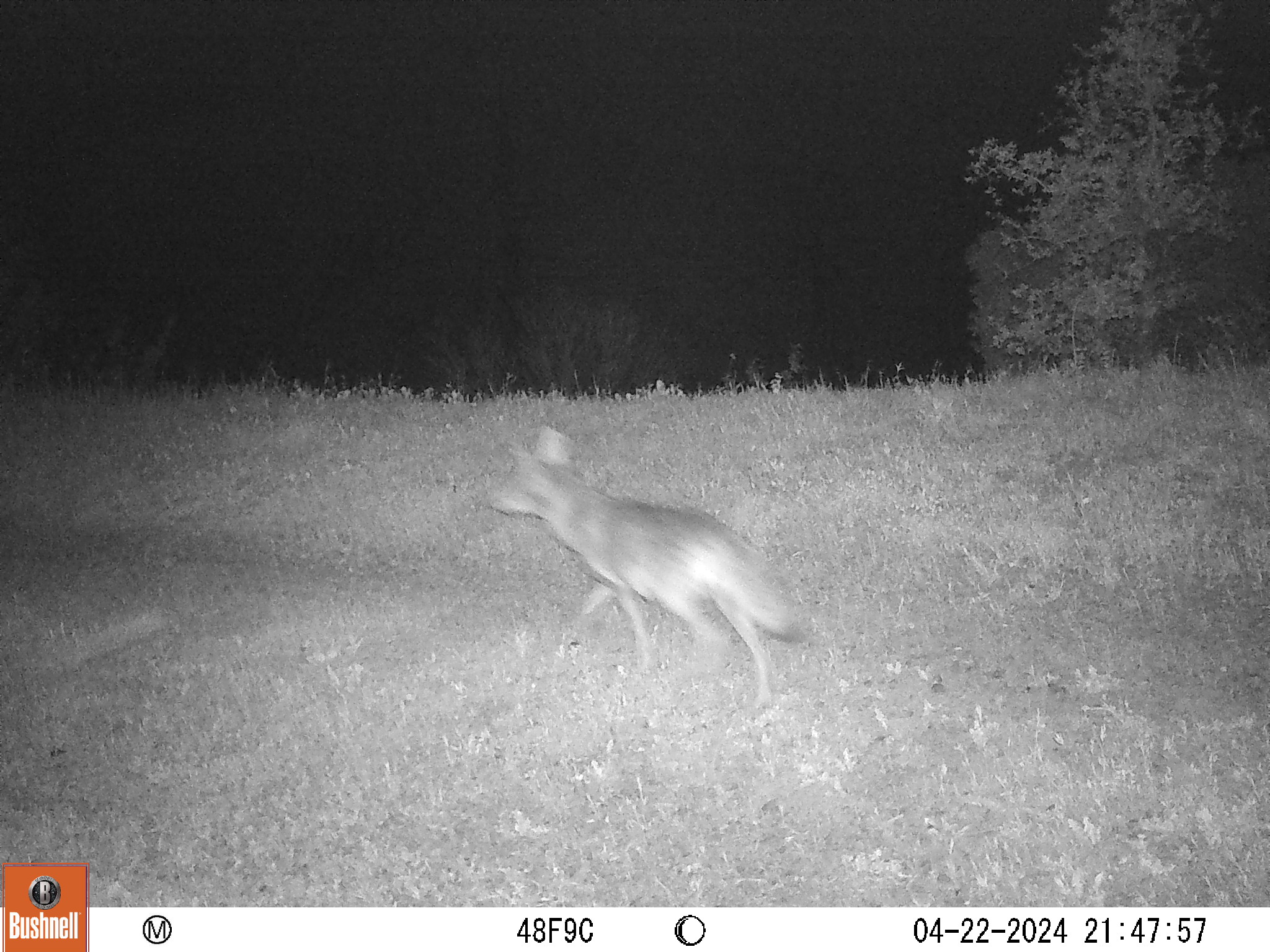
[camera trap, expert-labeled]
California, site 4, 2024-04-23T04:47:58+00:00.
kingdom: Animalia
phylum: Chordata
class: Mammalia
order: Carnivora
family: Canidae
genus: Canis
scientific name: Canis latrans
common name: coyote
Coyote (Canis latrans).